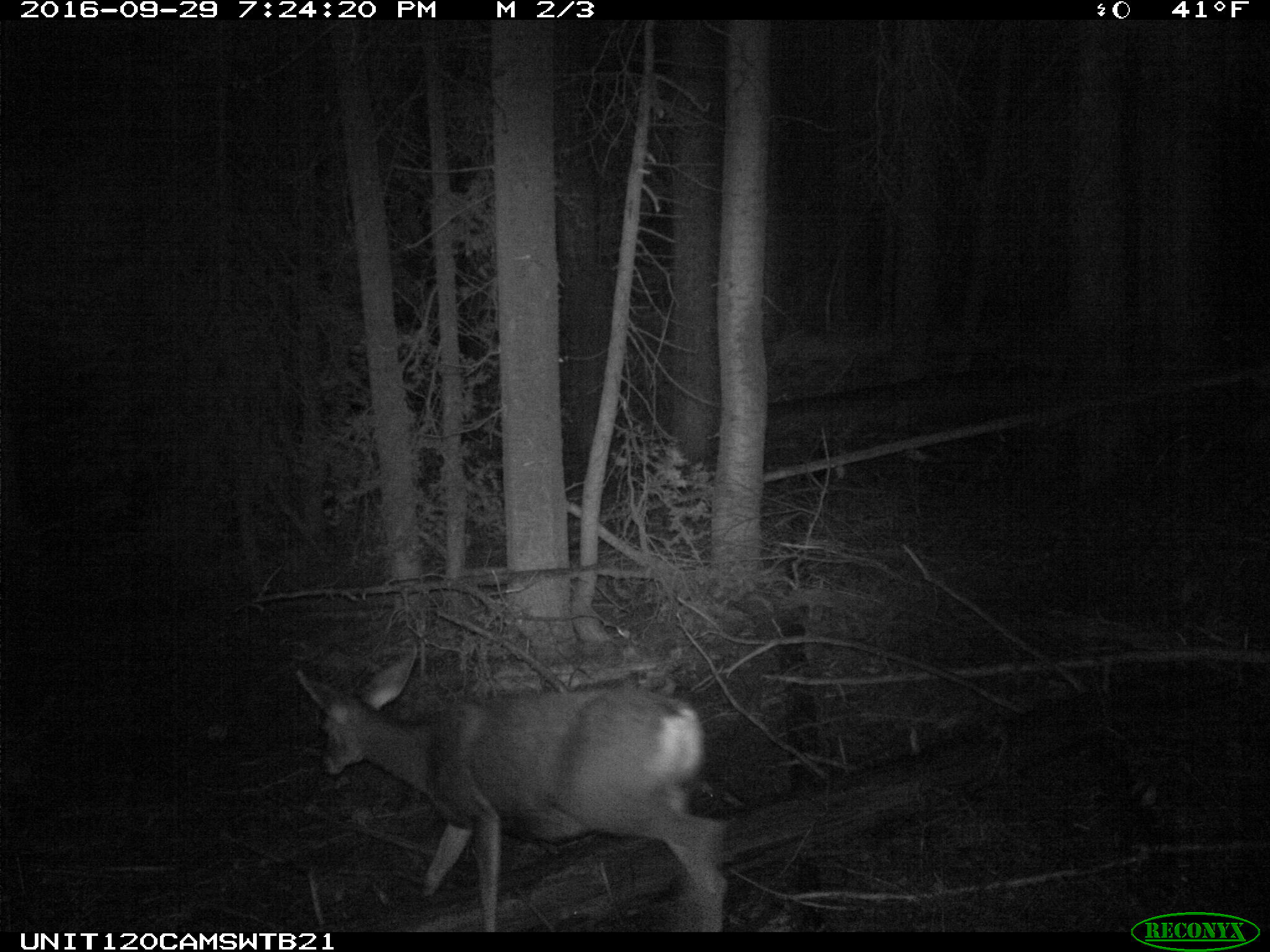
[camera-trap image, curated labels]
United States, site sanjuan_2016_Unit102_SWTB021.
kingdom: Animalia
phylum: Chordata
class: Mammalia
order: Artiodactyla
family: Cervidae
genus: Odocoileus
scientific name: Odocoileus hemionus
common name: mule deer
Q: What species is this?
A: Odocoileus hemionus (mule deer).